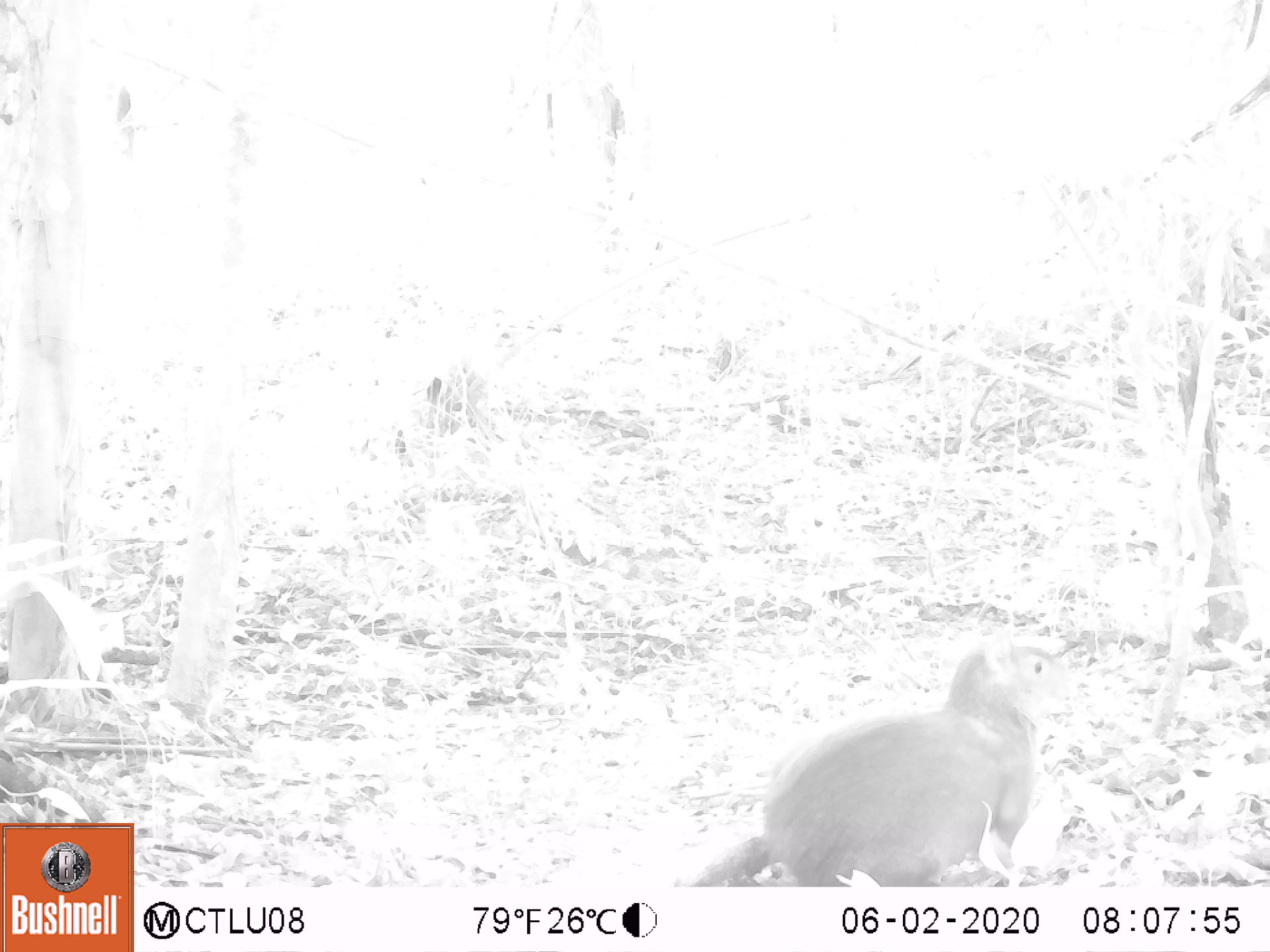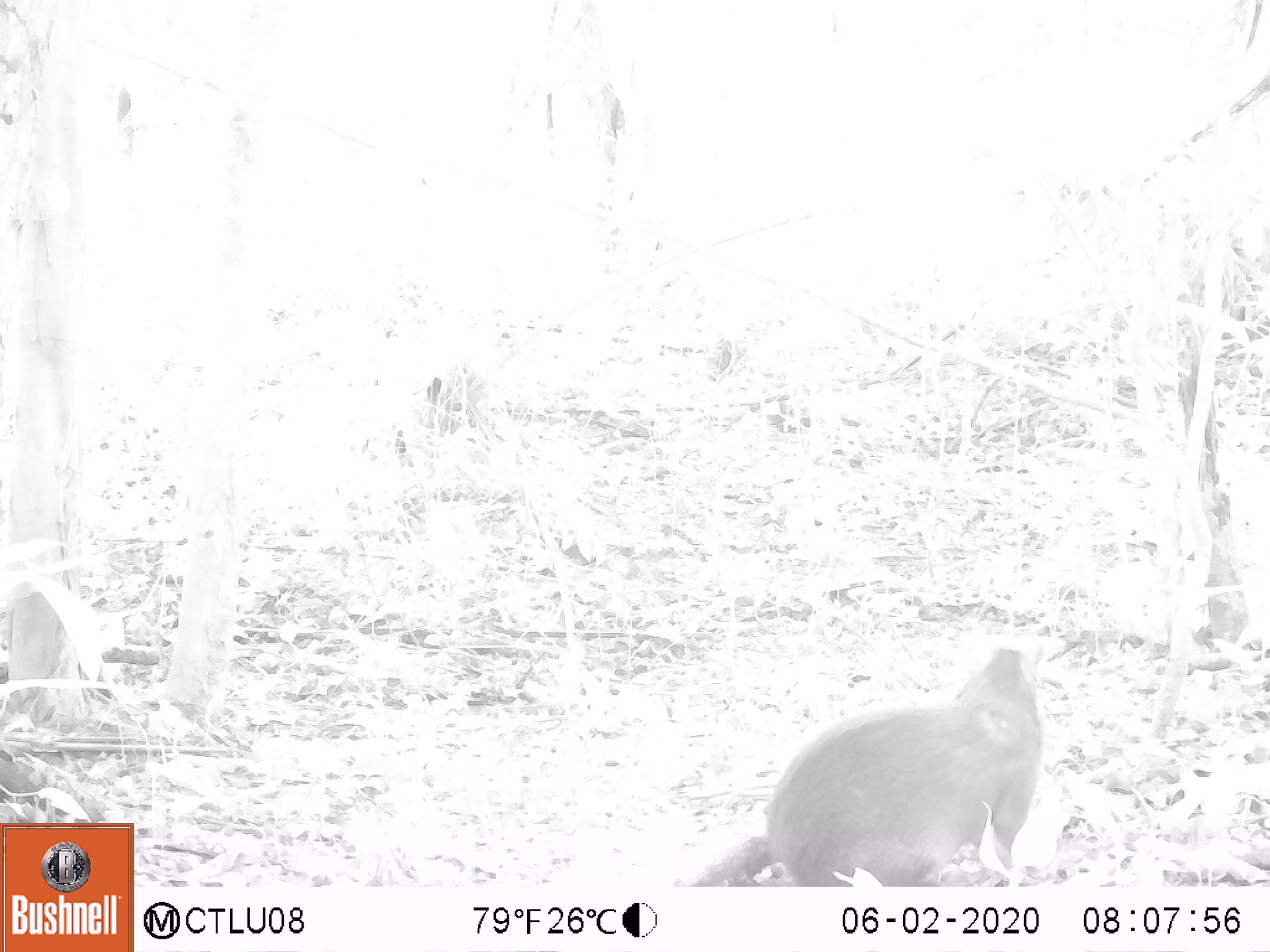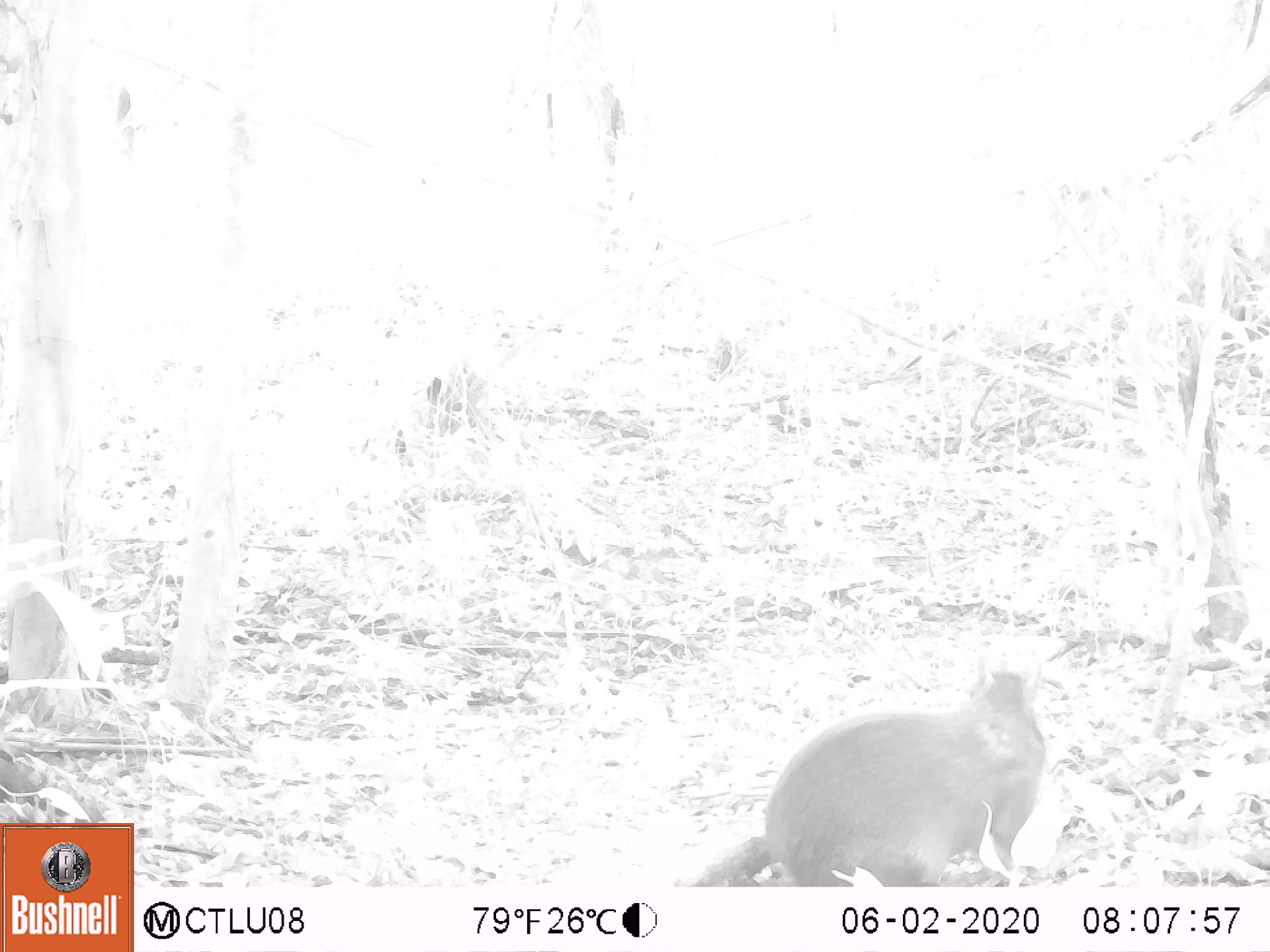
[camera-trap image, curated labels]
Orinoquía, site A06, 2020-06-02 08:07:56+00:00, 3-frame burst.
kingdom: Animalia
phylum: Chordata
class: Mammalia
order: Rodentia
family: Dasyproctidae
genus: Dasyprocta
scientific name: Dasyprocta fuliginosa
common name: black agouti